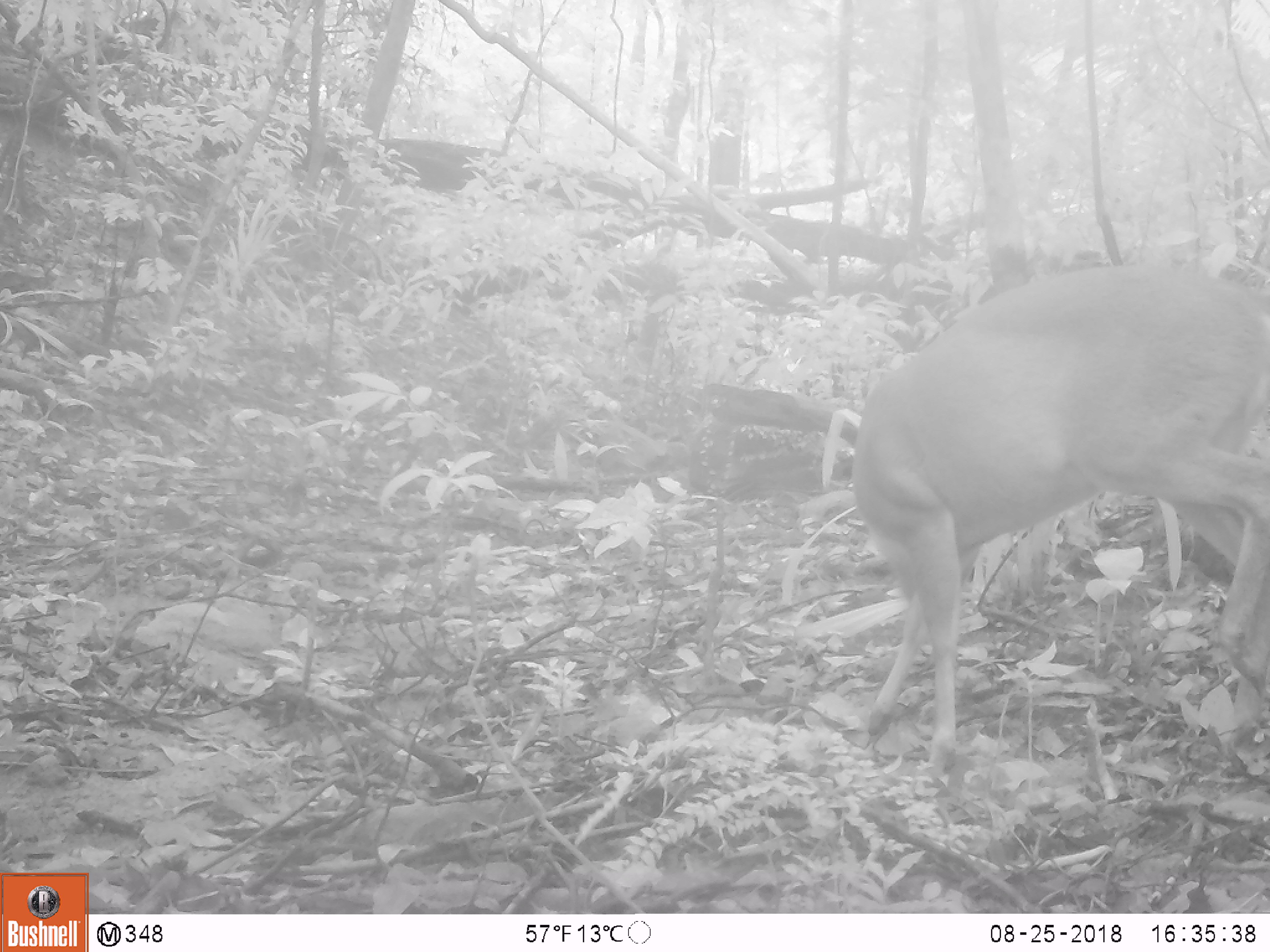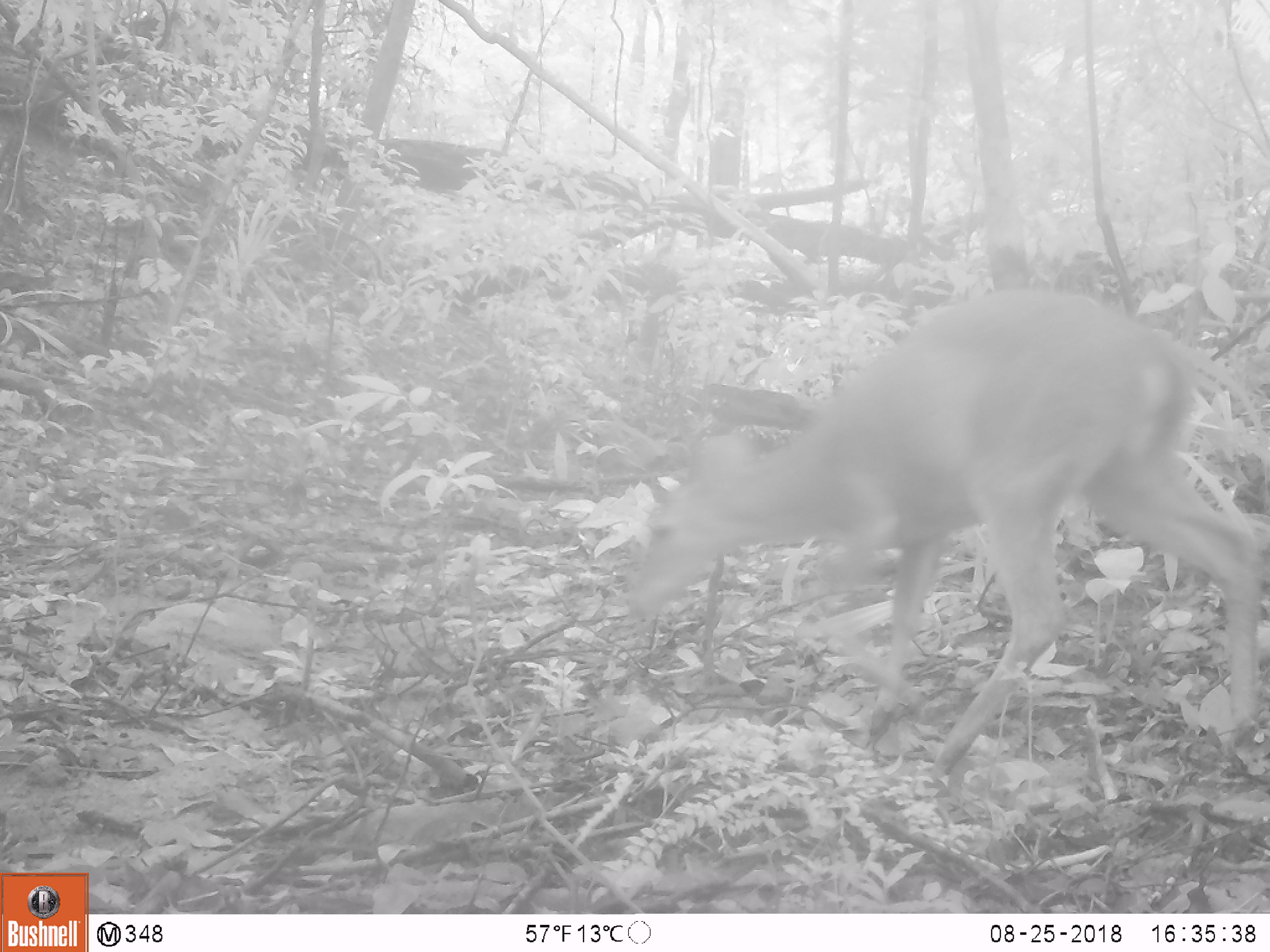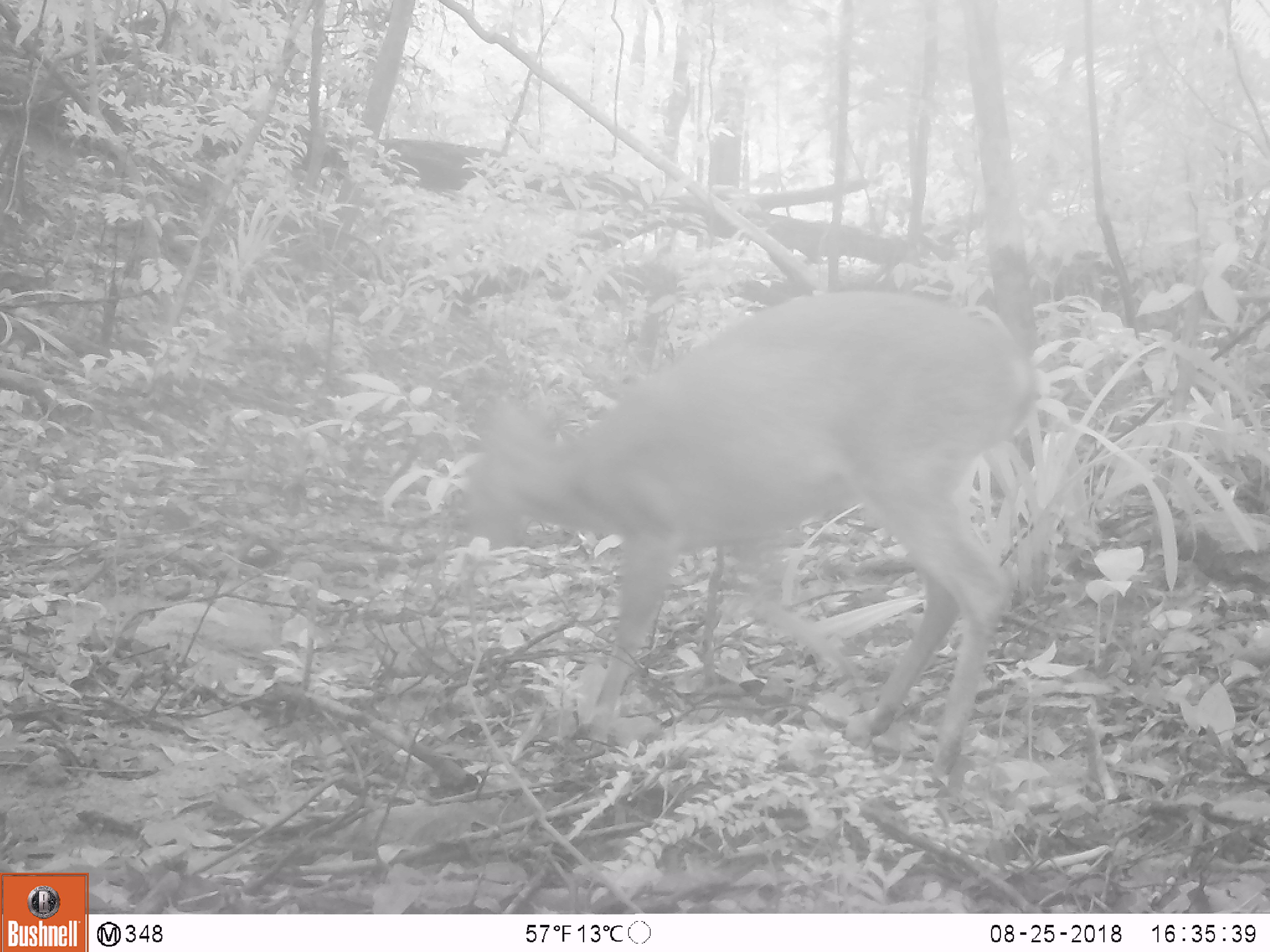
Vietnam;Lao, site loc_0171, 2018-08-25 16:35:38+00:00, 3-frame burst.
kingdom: Animalia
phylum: Chordata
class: Mammalia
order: Artiodactyla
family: Cervidae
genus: Muntiacus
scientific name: Muntiacus vuquangensis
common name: large-antlered muntjac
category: large antlered muntjac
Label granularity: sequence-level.